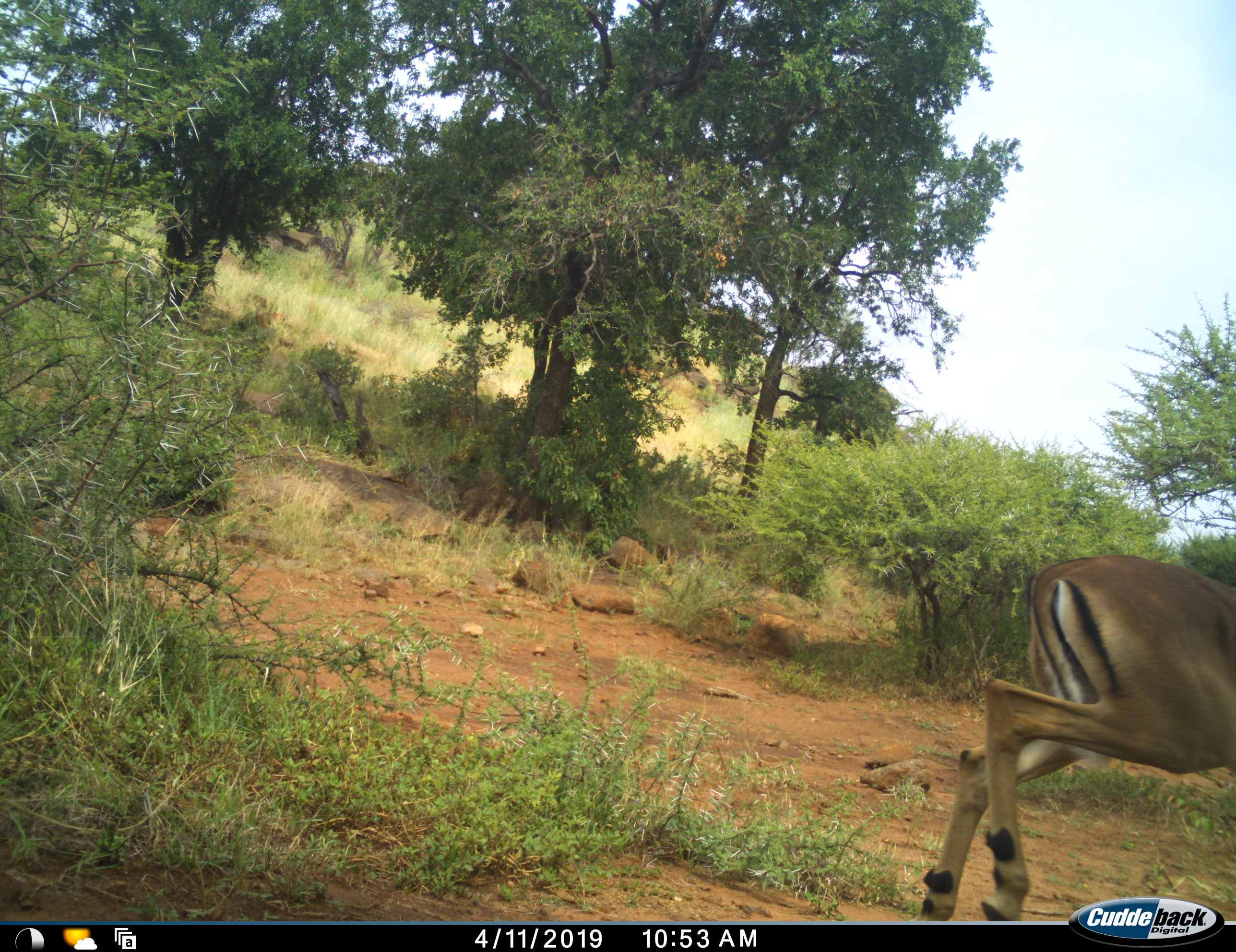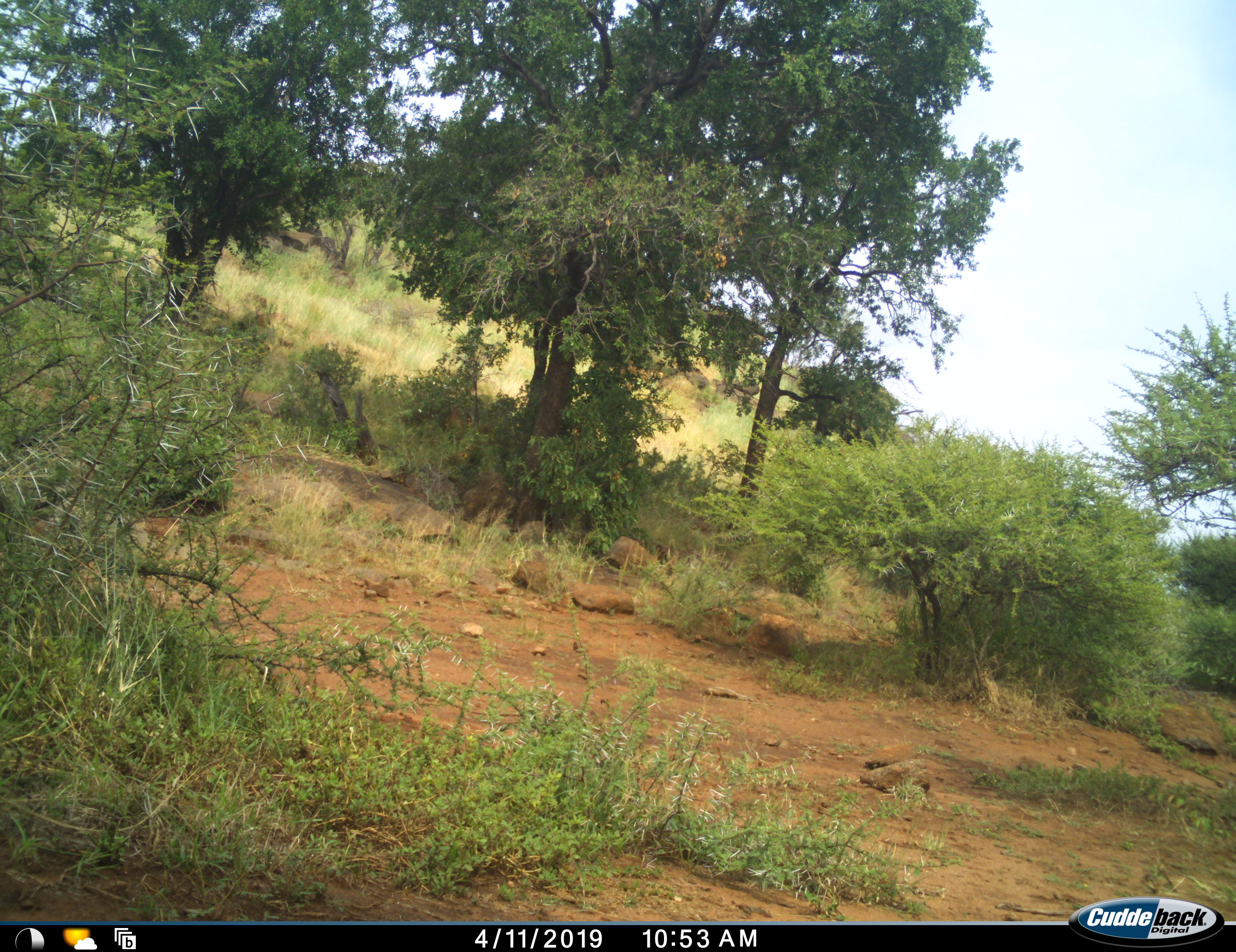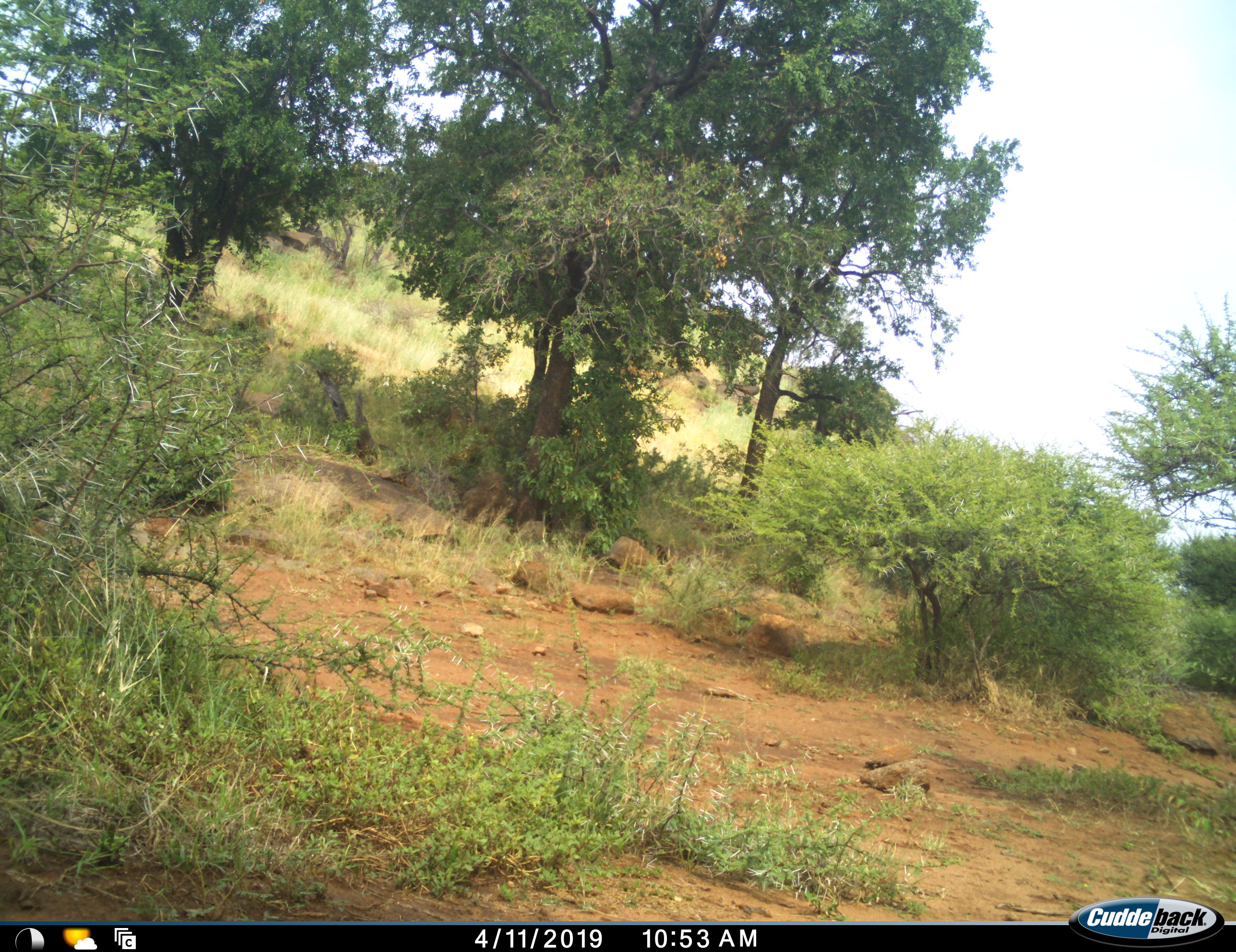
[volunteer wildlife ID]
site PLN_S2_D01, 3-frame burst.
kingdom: Animalia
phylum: Chordata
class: Mammalia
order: Artiodactyla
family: Bovidae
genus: Aepyceros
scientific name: Aepyceros melampus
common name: impala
Impala (Aepyceros melampus), count 1. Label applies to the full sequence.